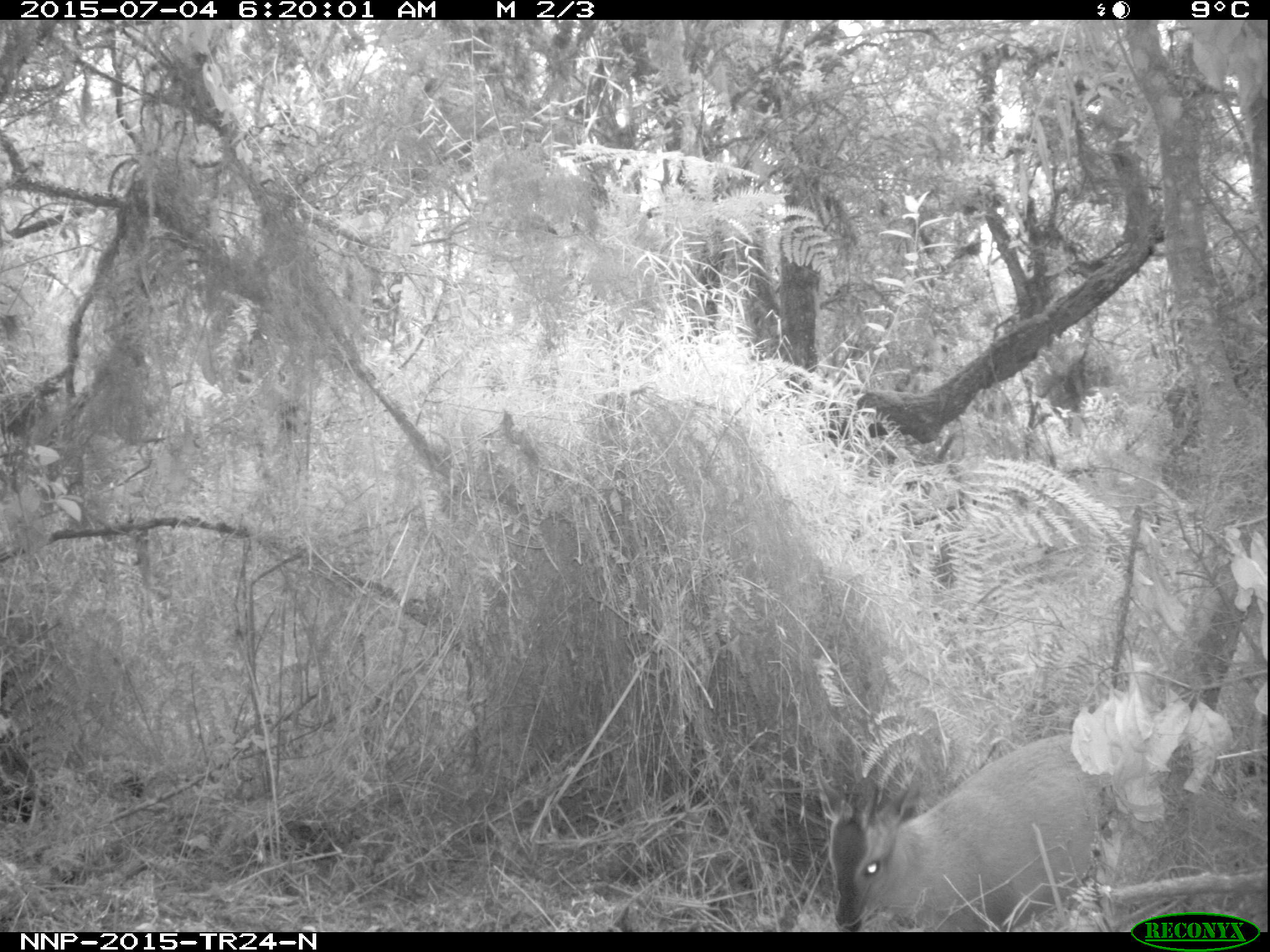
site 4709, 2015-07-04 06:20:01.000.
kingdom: Animalia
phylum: Chordata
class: Mammalia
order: Artiodactyla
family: Bovidae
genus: Cephalophus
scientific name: Cephalophus nigrifrons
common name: black-fronted duiker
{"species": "Cephalophus nigrifrons (black-fronted duiker)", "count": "1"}